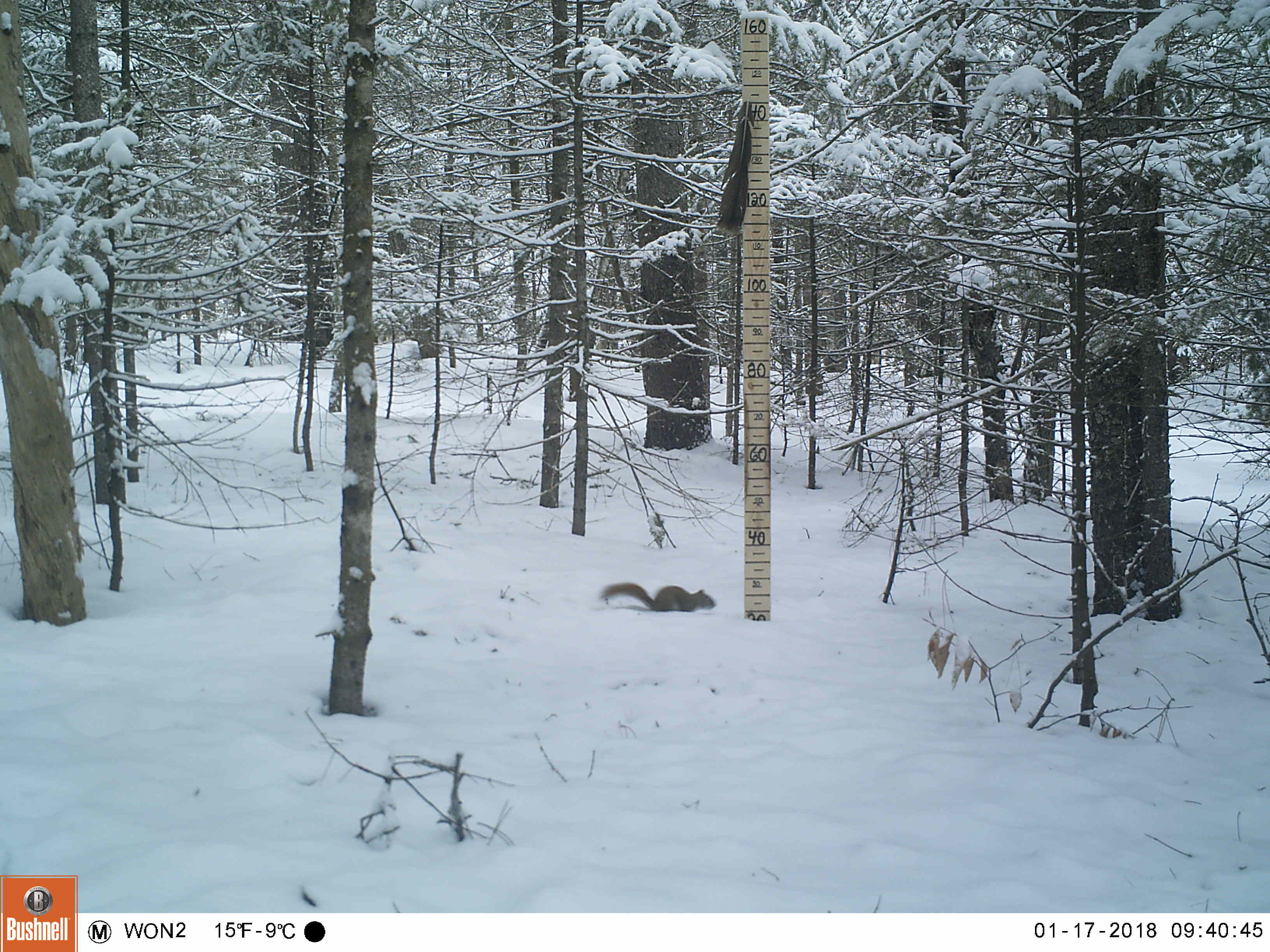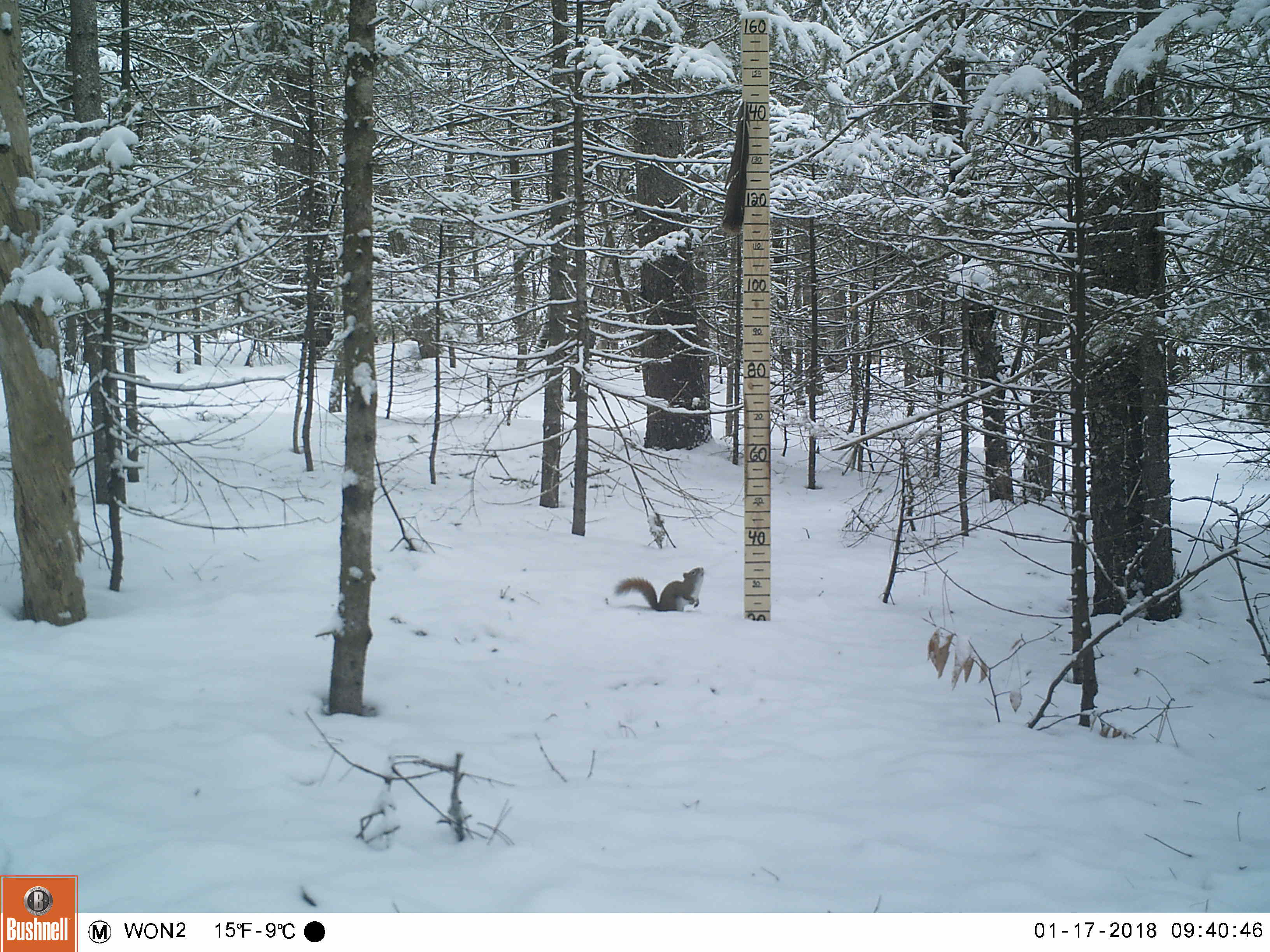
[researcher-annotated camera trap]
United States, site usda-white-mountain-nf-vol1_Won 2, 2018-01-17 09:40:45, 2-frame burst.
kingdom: Animalia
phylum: Chordata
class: Mammalia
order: Rodentia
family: Sciuridae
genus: Tamiasciurus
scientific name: Tamiasciurus hudsonicus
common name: red squirrel